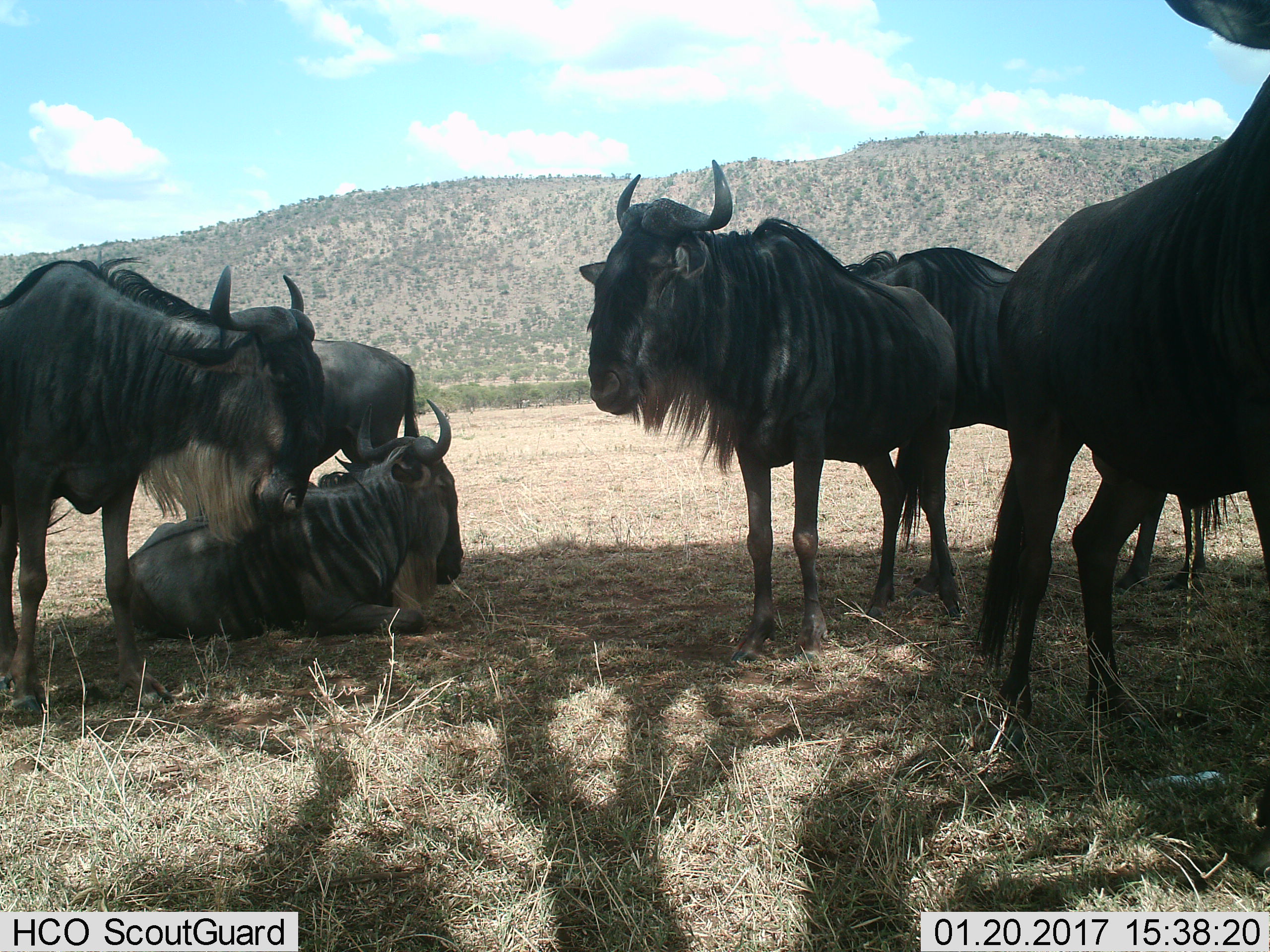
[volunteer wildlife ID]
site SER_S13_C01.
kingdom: Animalia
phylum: Chordata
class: Mammalia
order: Artiodactyla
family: Bovidae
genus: Connochaetes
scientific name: Connochaetes taurinus taurinus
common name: blue wildebeest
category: wildebeestblue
Wildebeestblue (blue wildebeest) (Connochaetes taurinus taurinus), count 6. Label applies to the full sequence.